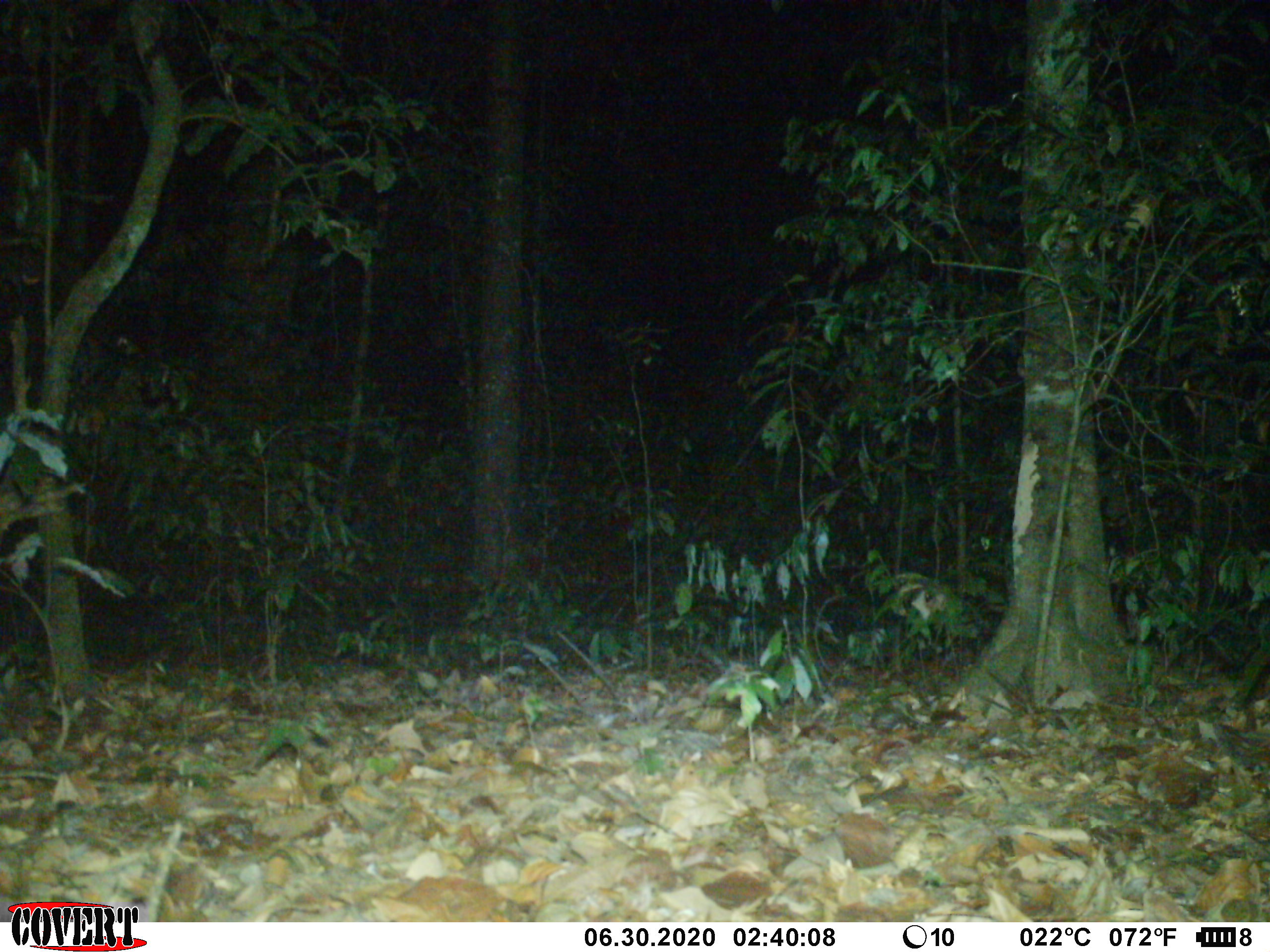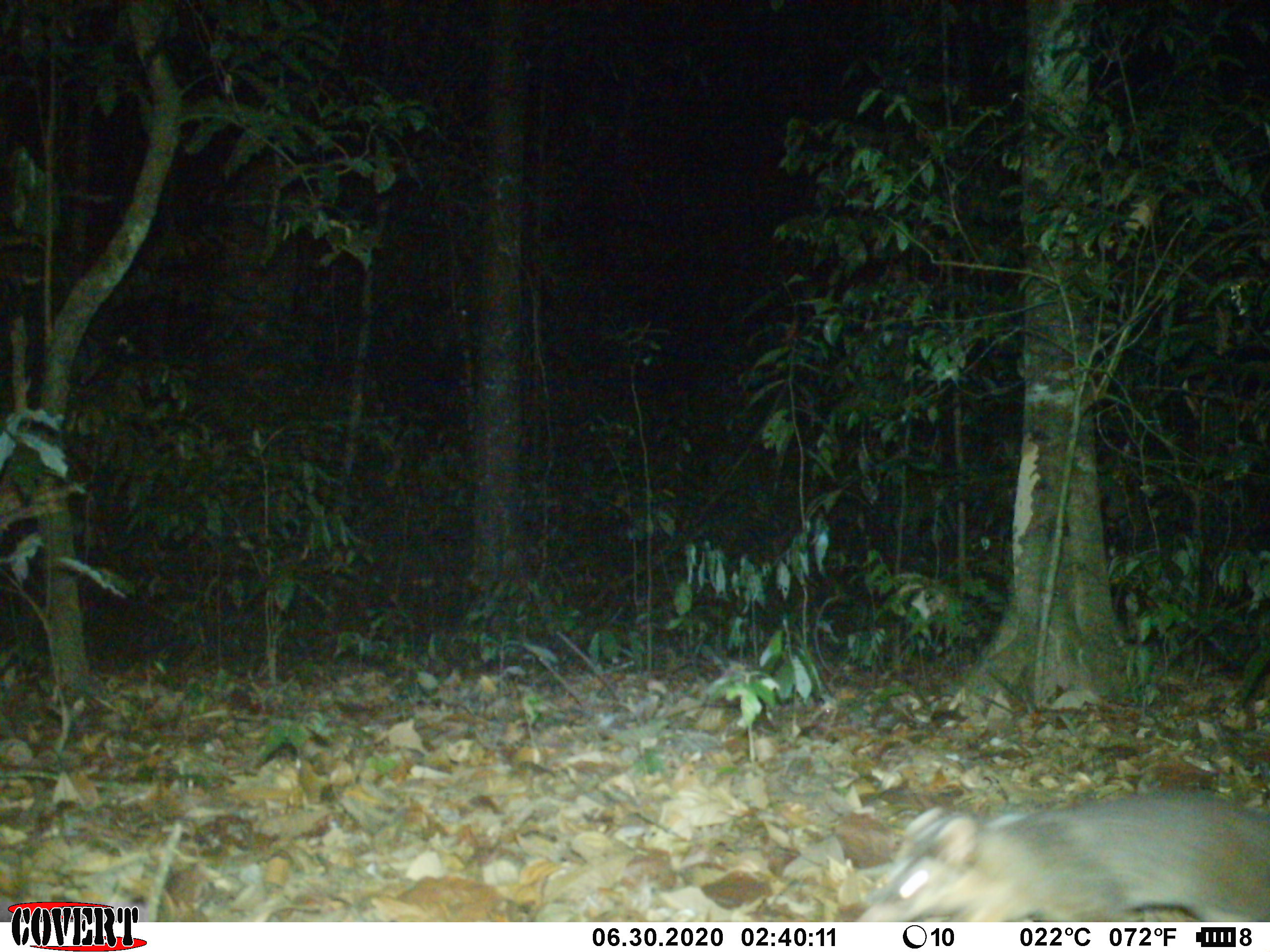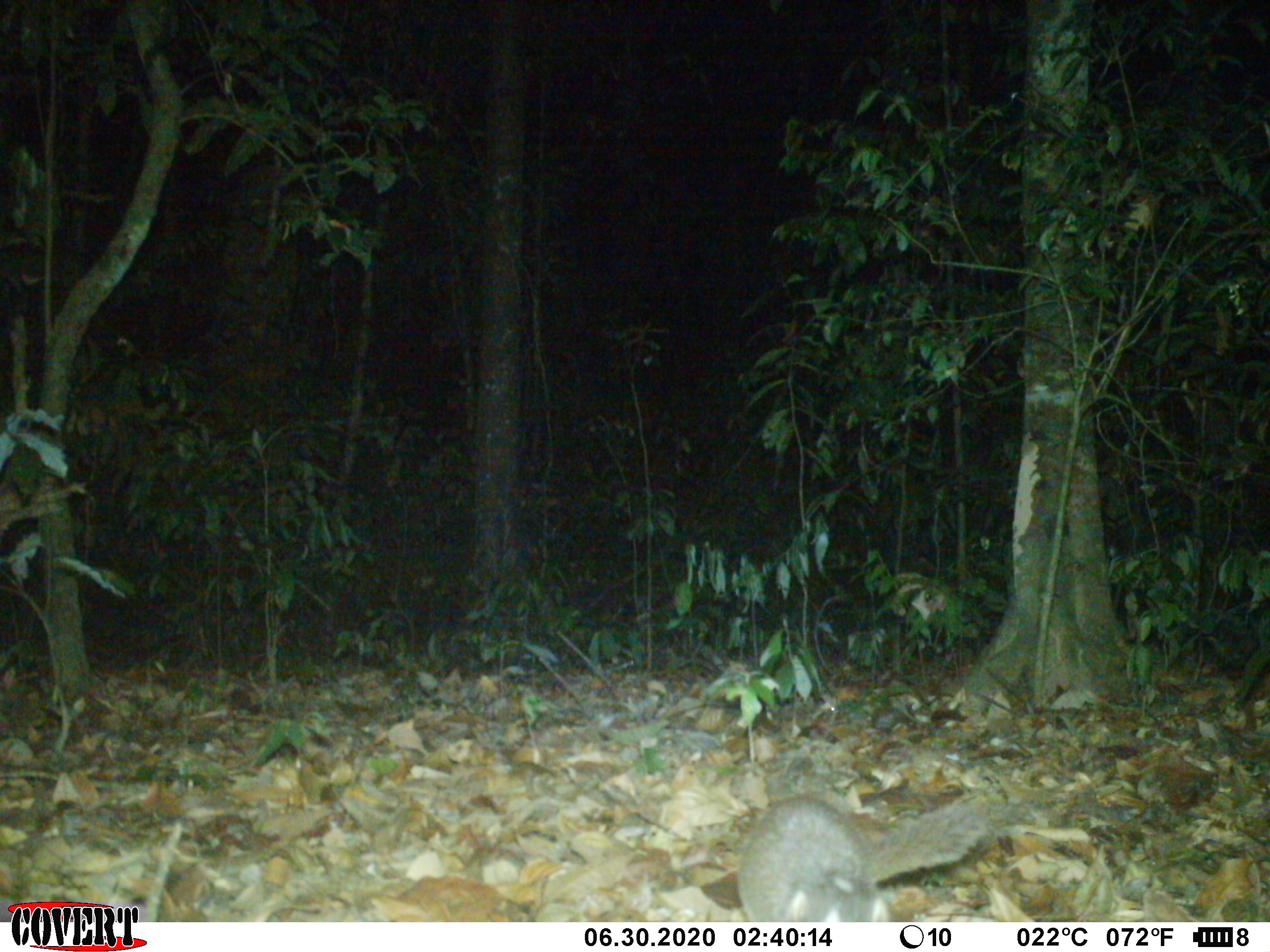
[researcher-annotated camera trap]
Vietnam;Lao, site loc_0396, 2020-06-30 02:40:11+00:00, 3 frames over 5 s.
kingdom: Animalia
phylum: Chordata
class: Mammalia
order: Carnivora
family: Mustelidae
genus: Melogale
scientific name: Melogale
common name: ferret badger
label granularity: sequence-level